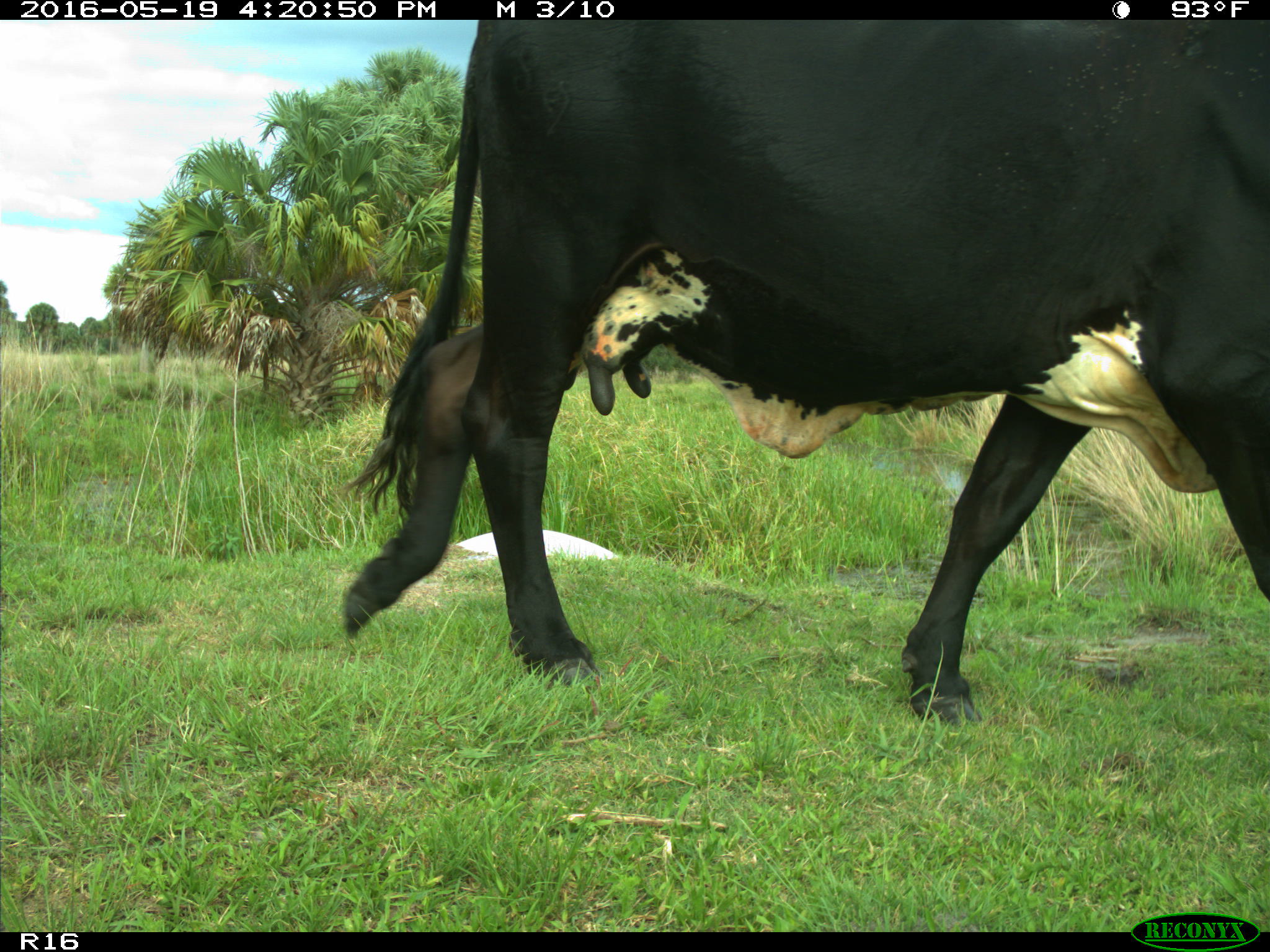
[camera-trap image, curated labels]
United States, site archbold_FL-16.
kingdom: Animalia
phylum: Chordata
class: Mammalia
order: Artiodactyla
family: Bovidae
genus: Bos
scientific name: Bos taurus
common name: domestic cow